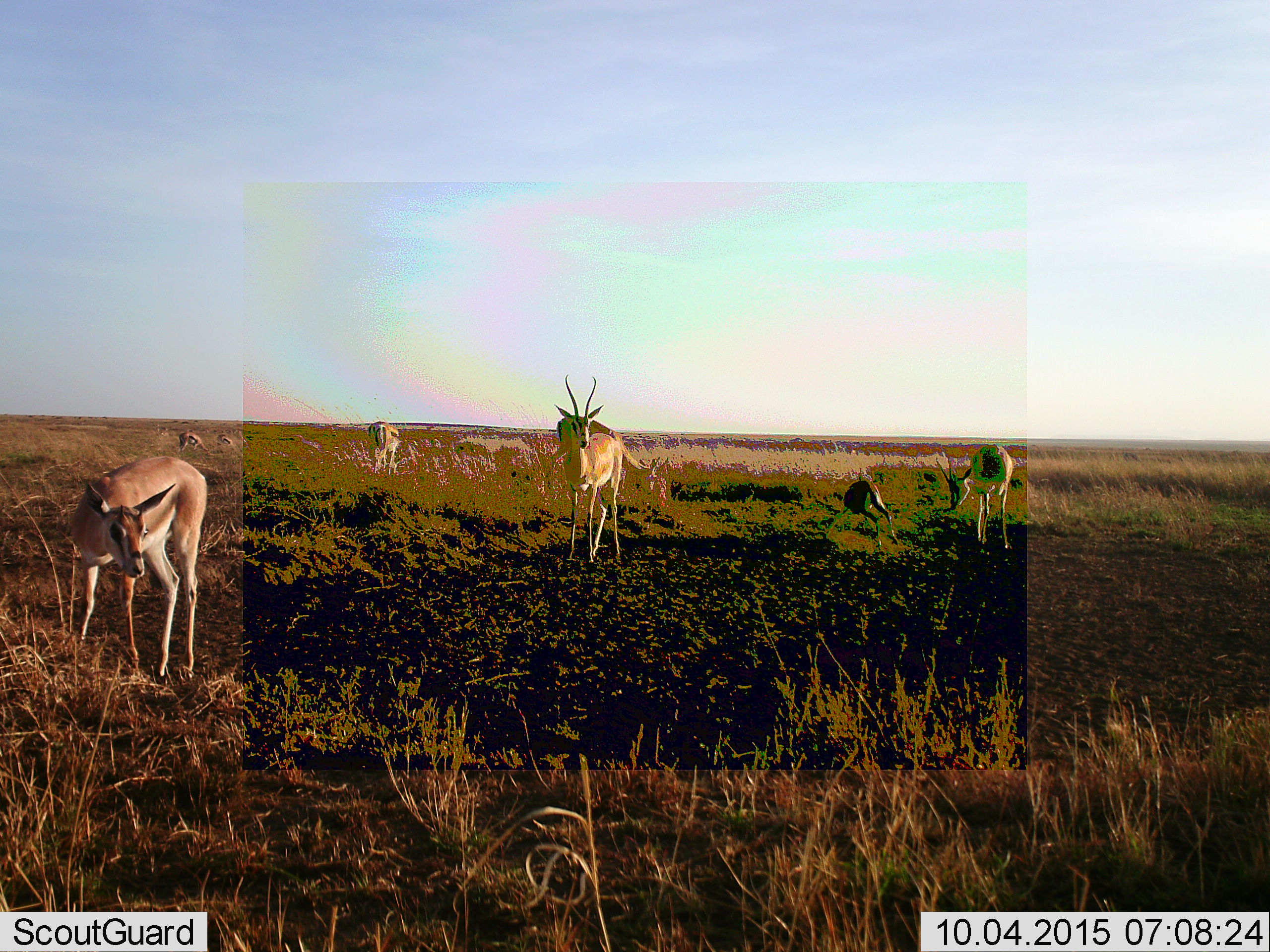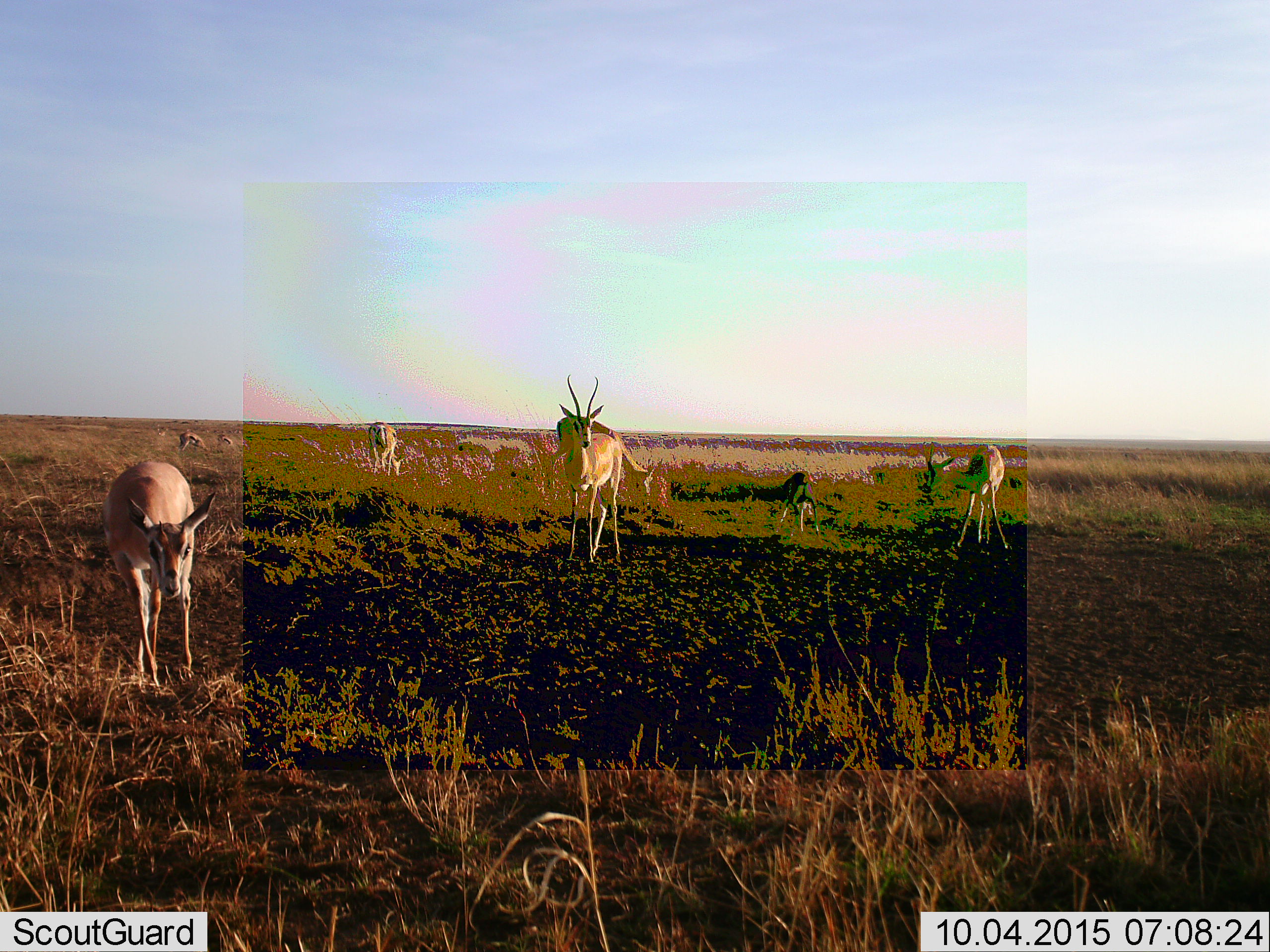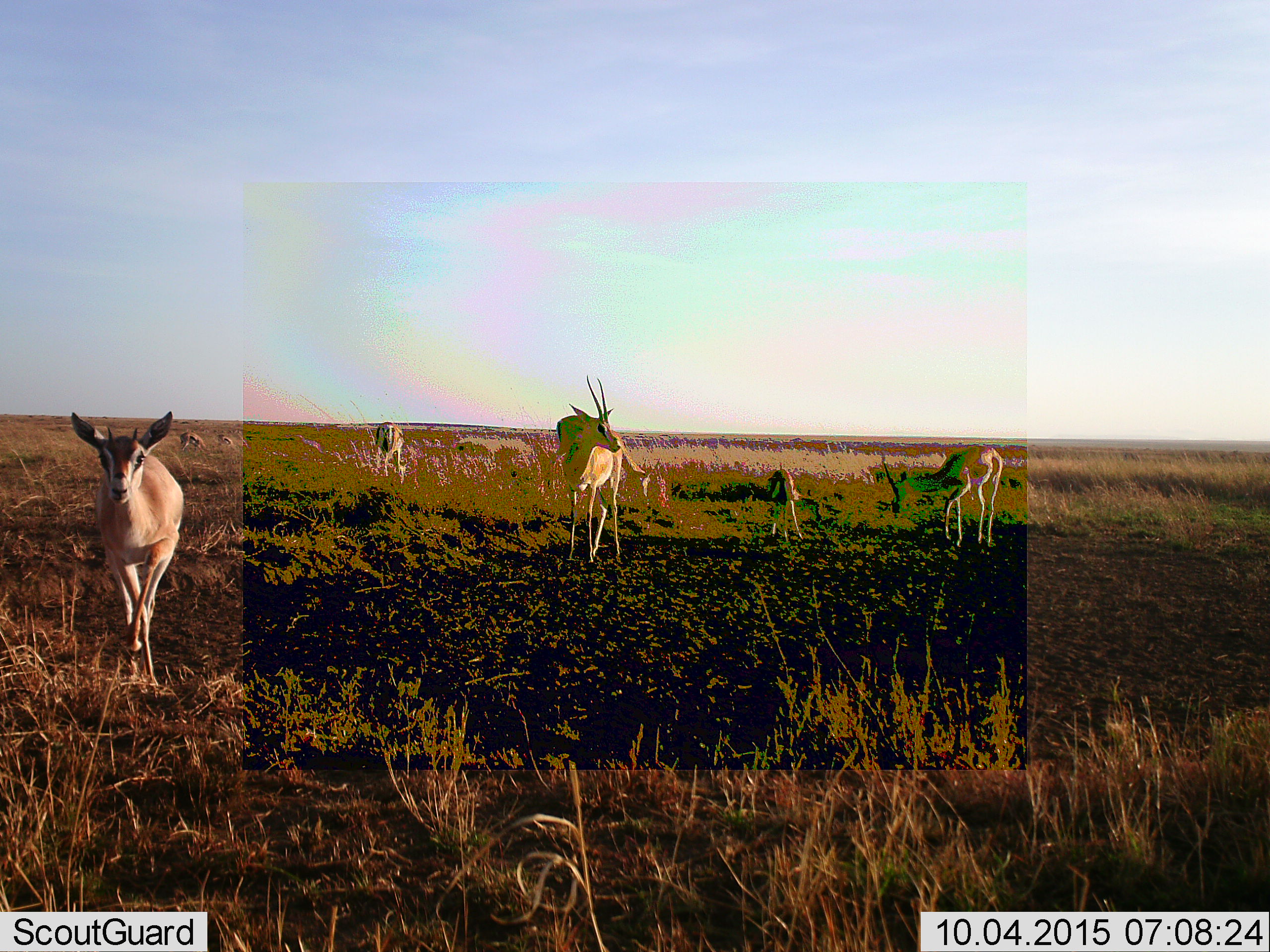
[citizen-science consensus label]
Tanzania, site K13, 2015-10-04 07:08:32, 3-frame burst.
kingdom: Animalia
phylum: Chordata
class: Mammalia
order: Artiodactyla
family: Bovidae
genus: Eudorcas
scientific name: Eudorcas thomsonii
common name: thomson's gazelle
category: gazellethomsons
Gazellethomsons (thomson's gazelle) (Eudorcas thomsonii), count 7. Behavior (volunteer vote fractions): standing 67%, resting 17%, moving 33%, interacting 17%. Young present (vote fraction): 50%. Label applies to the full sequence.